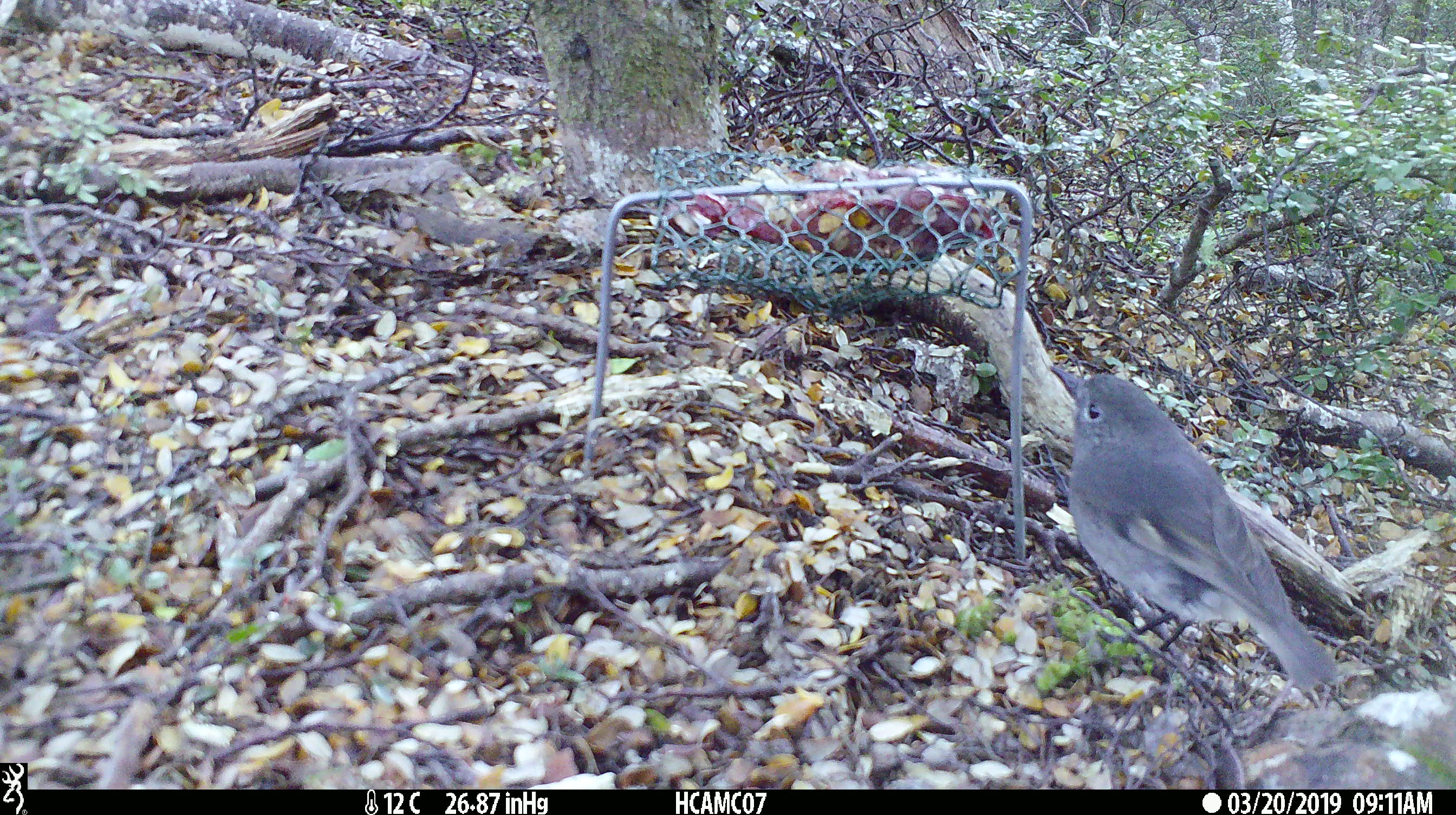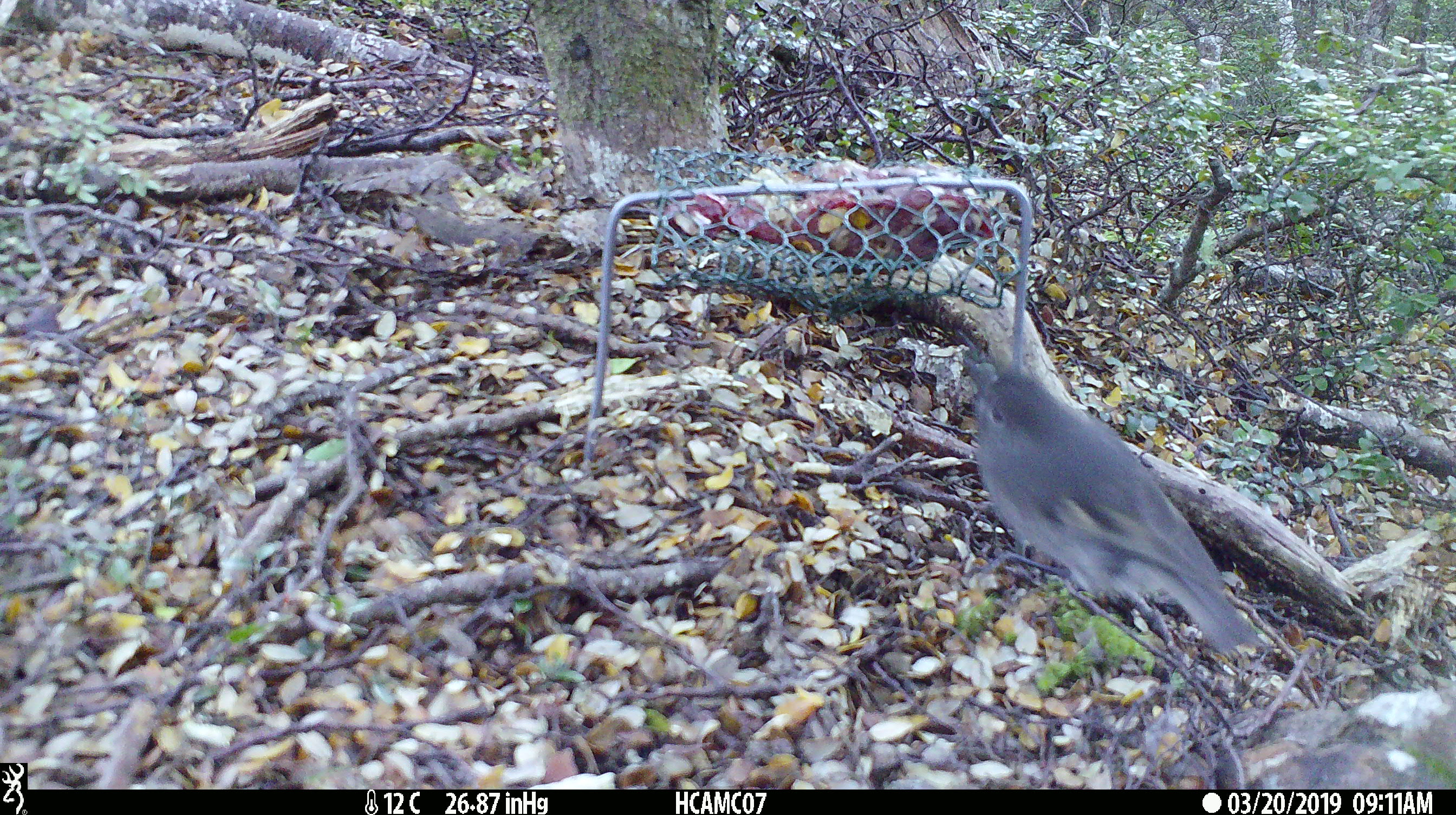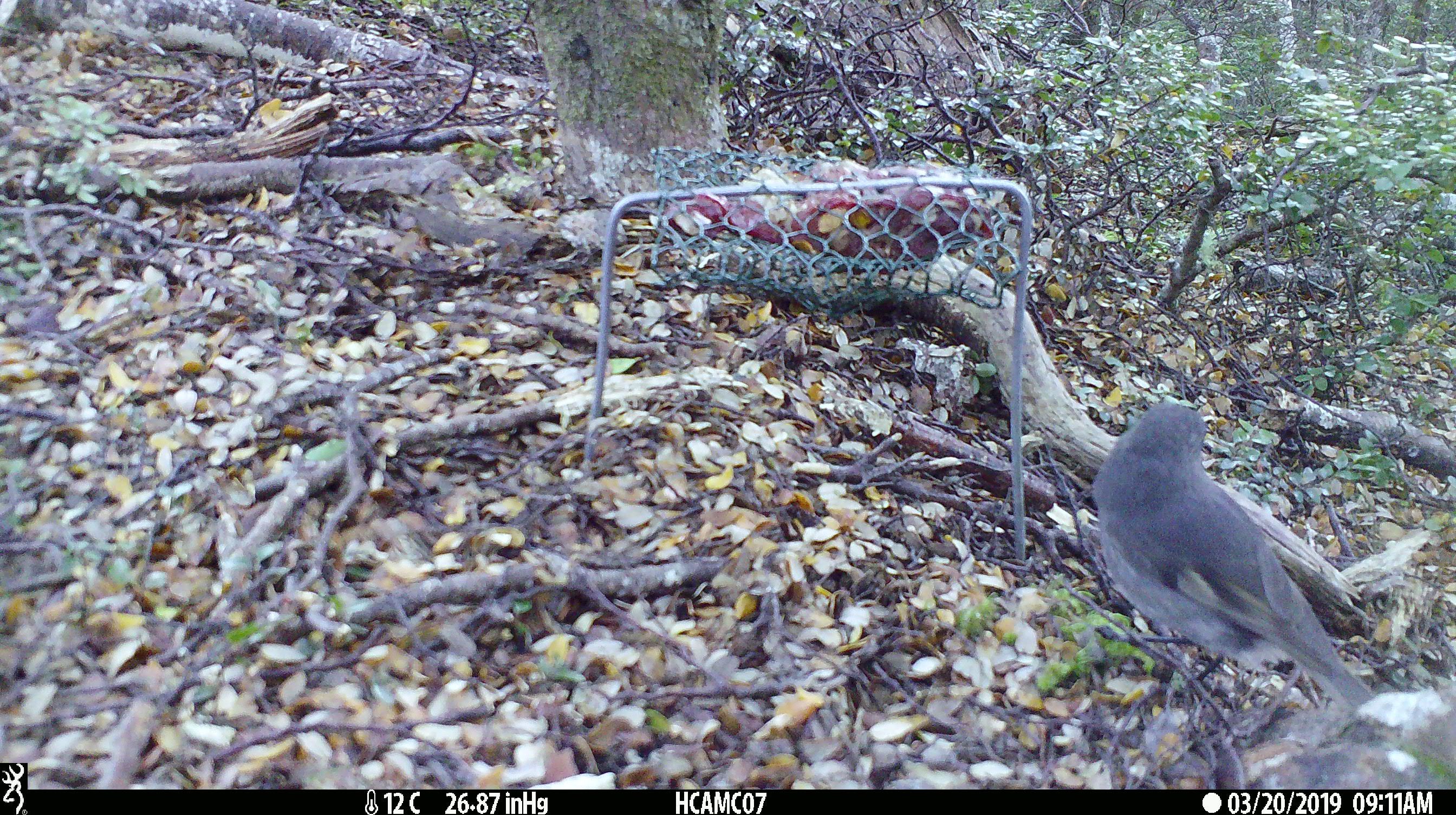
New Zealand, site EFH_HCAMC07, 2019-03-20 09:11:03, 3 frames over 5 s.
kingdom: Animalia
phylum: Chordata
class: Aves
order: Passeriformes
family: Petroicidae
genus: Petroica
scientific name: Petroica australis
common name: new zealand robin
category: robin